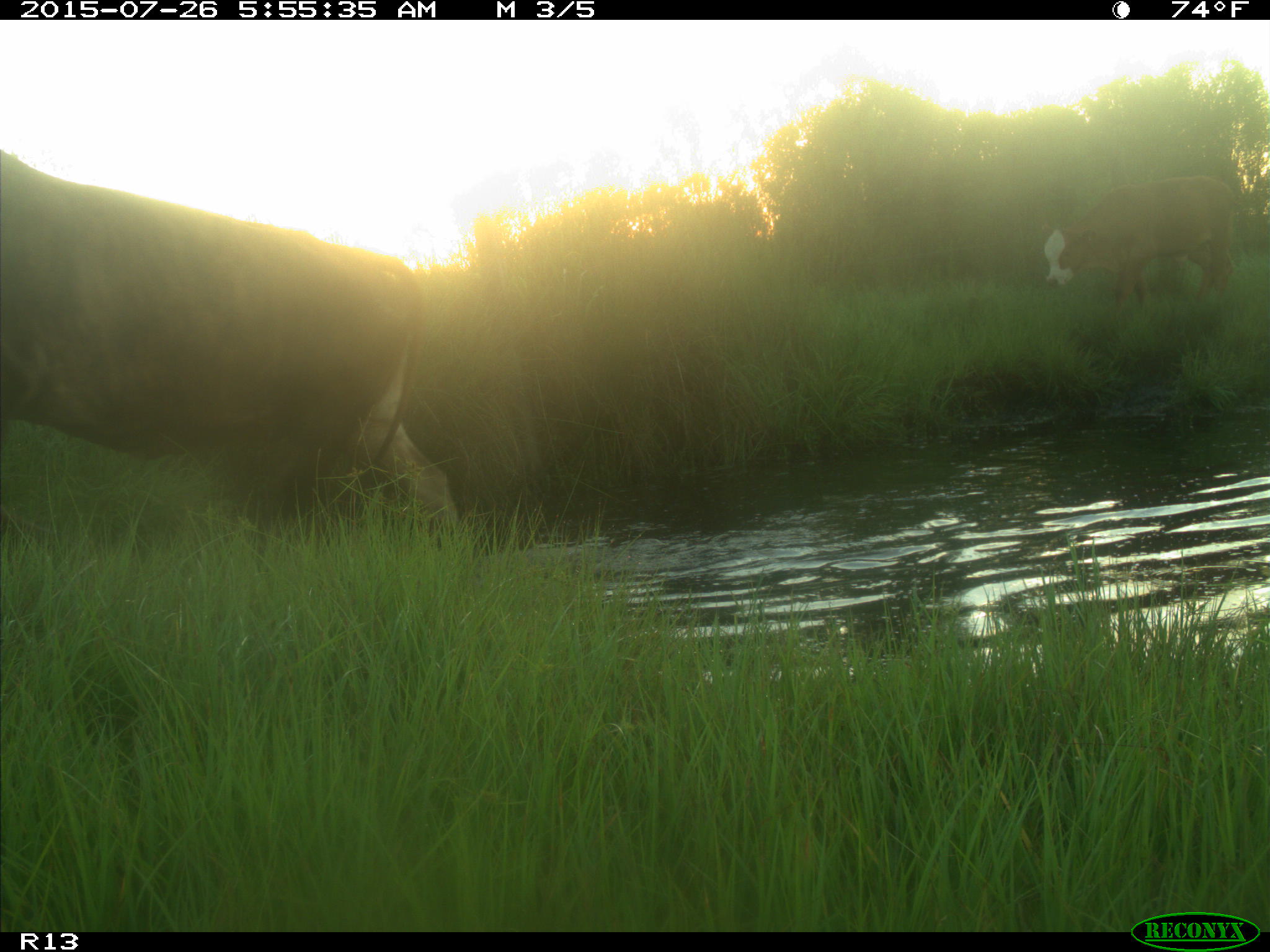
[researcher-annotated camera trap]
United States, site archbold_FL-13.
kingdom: Animalia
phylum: Chordata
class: Mammalia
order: Artiodactyla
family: Bovidae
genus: Bos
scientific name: Bos taurus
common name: domestic cow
Bos taurus (domestic cow).